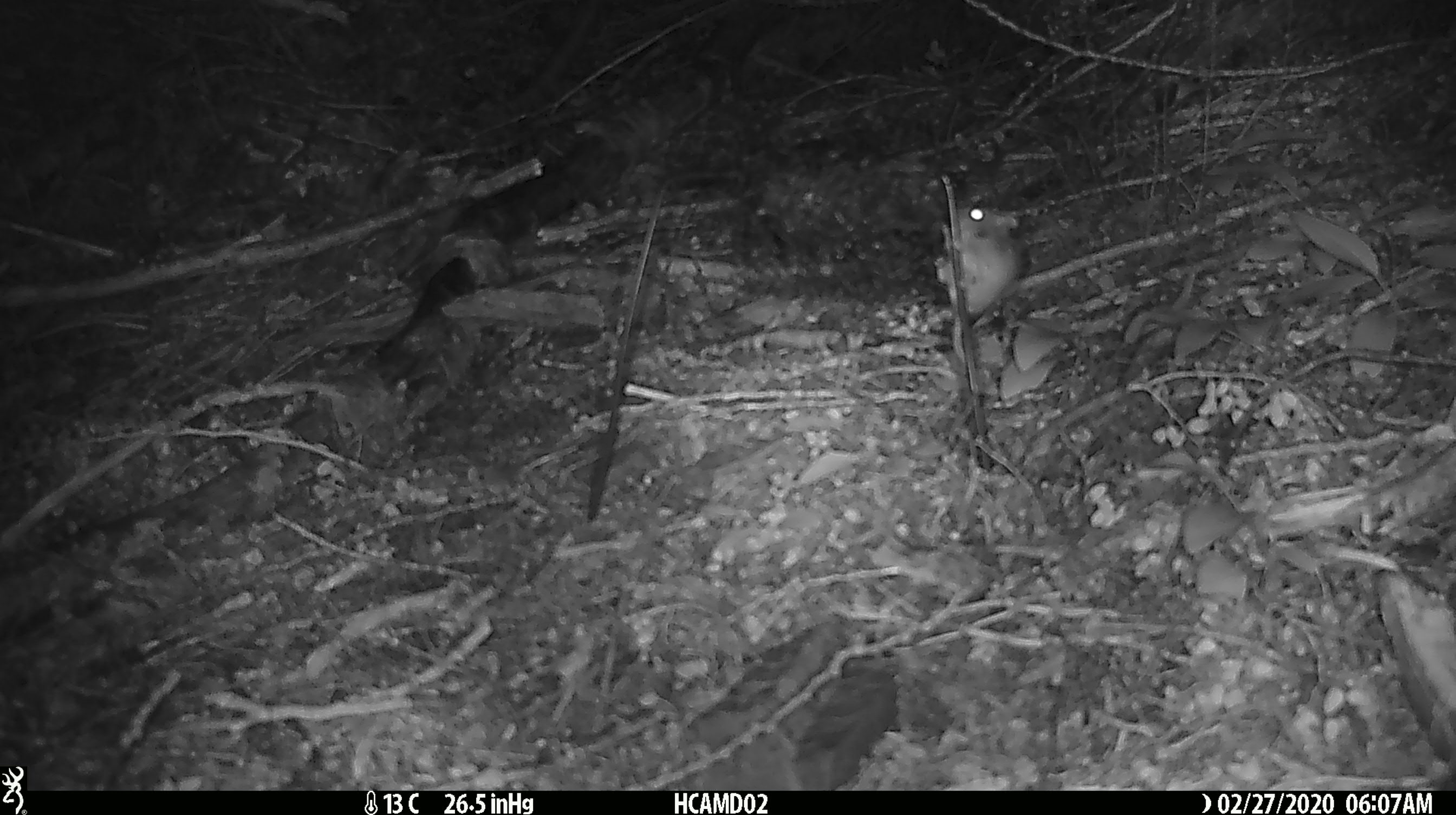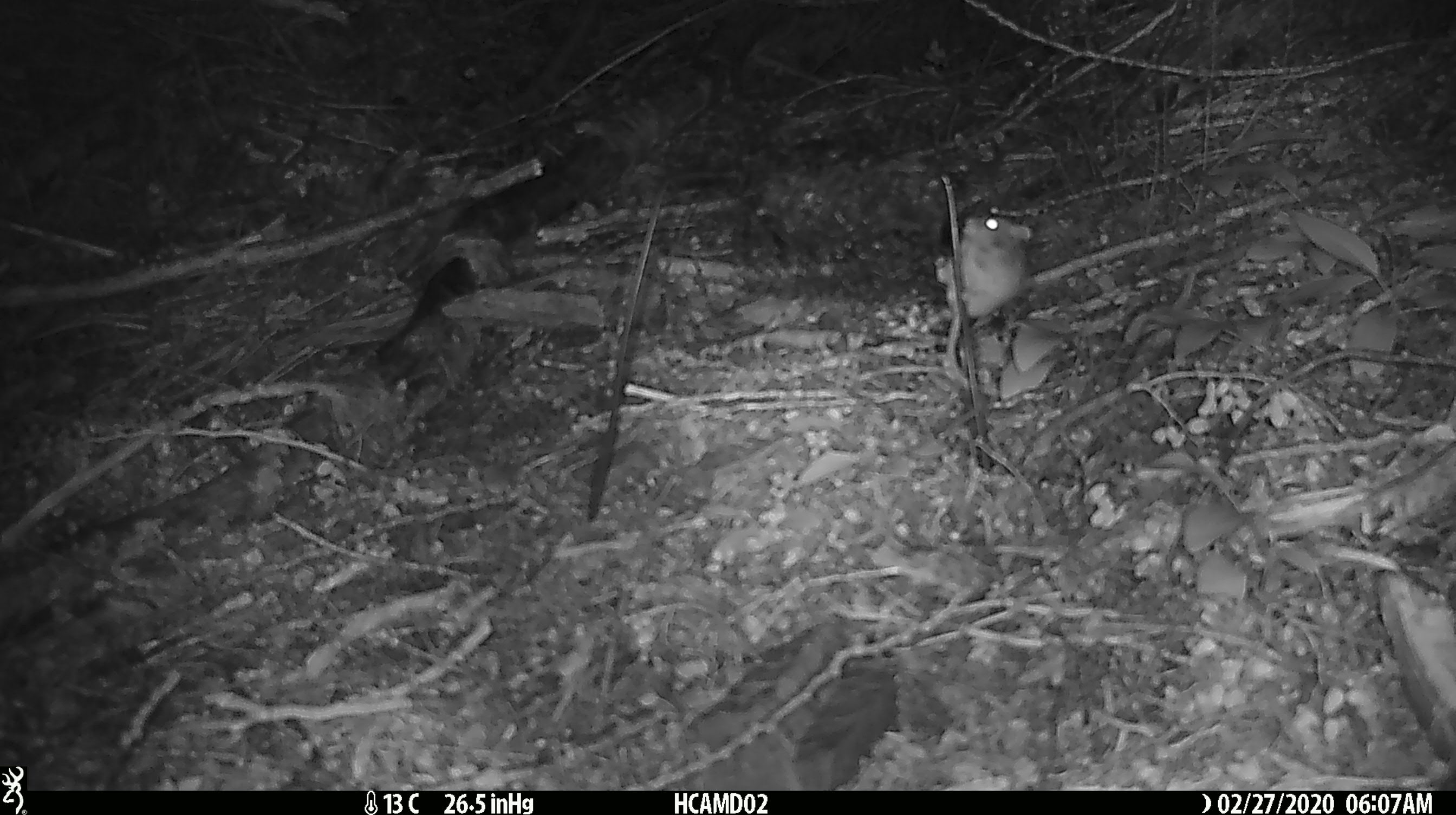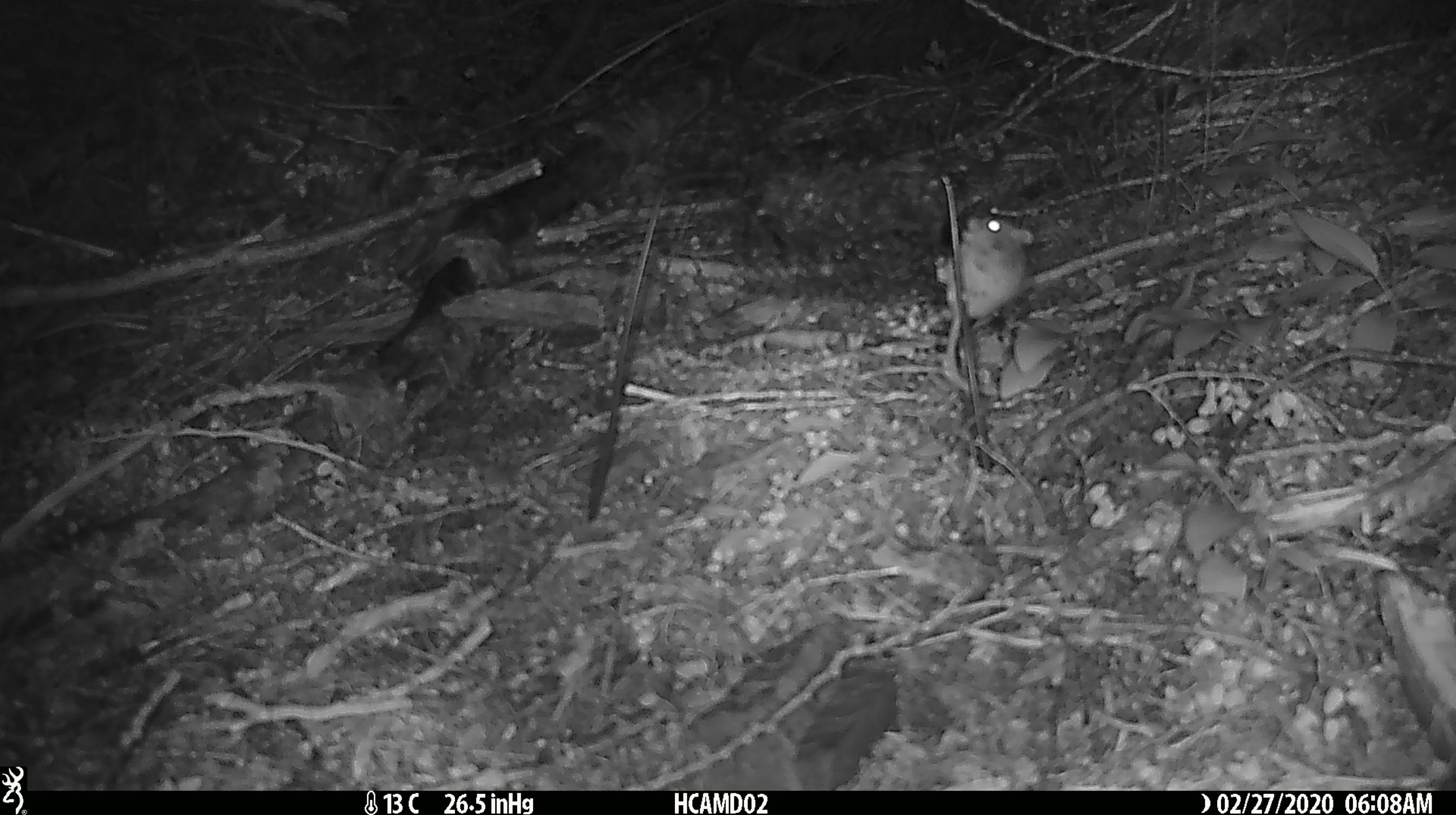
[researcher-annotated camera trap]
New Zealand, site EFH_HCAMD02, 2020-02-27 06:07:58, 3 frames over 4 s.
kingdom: Animalia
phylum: Chordata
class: Mammalia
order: Rodentia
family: Muridae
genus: Mus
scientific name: Mus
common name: mouse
Mouse (Mus).